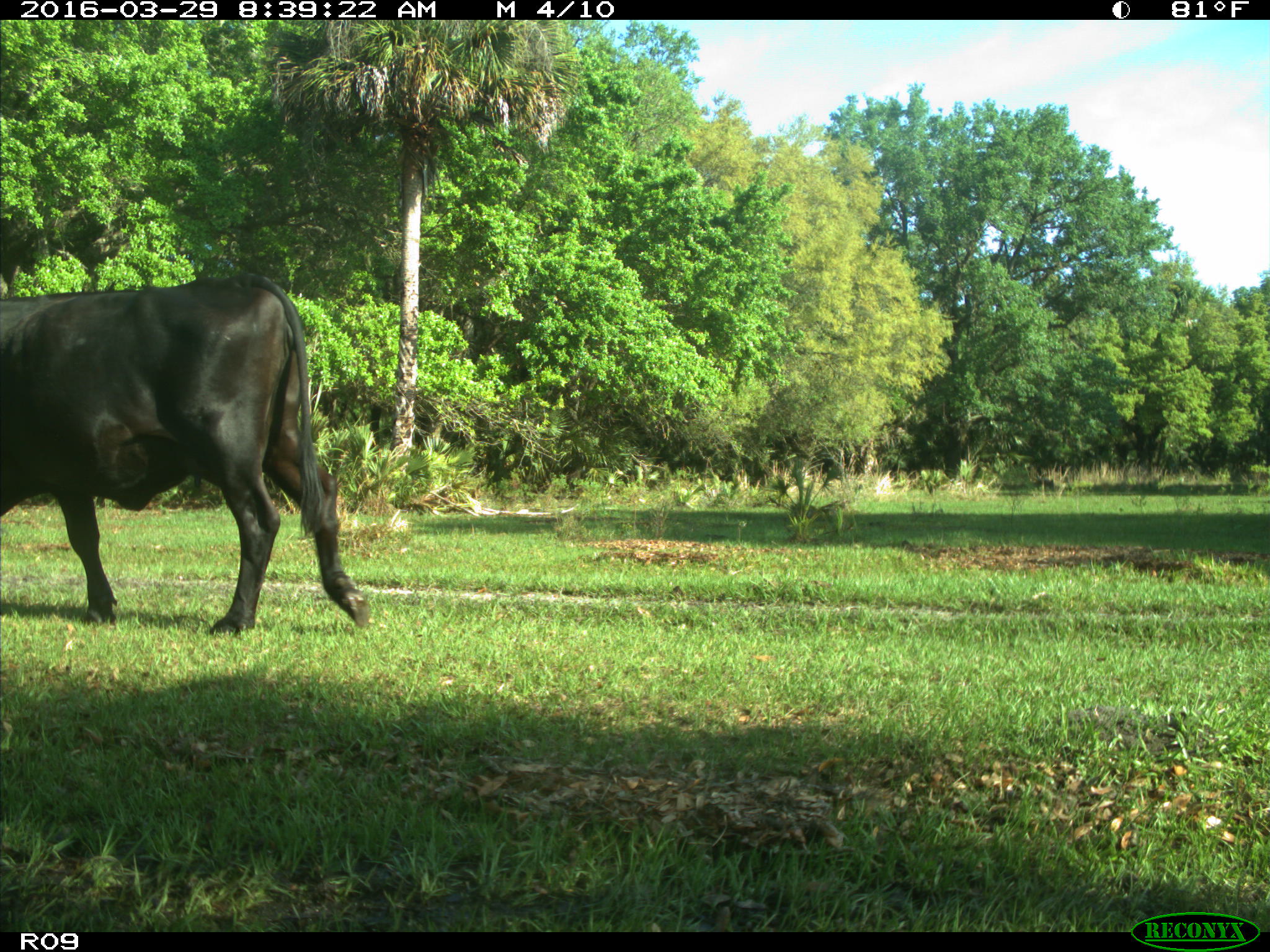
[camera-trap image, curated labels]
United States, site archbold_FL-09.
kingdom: Animalia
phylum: Chordata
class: Mammalia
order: Artiodactyla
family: Bovidae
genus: Bos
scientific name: Bos taurus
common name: domestic cow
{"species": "Bos taurus (domestic cow)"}